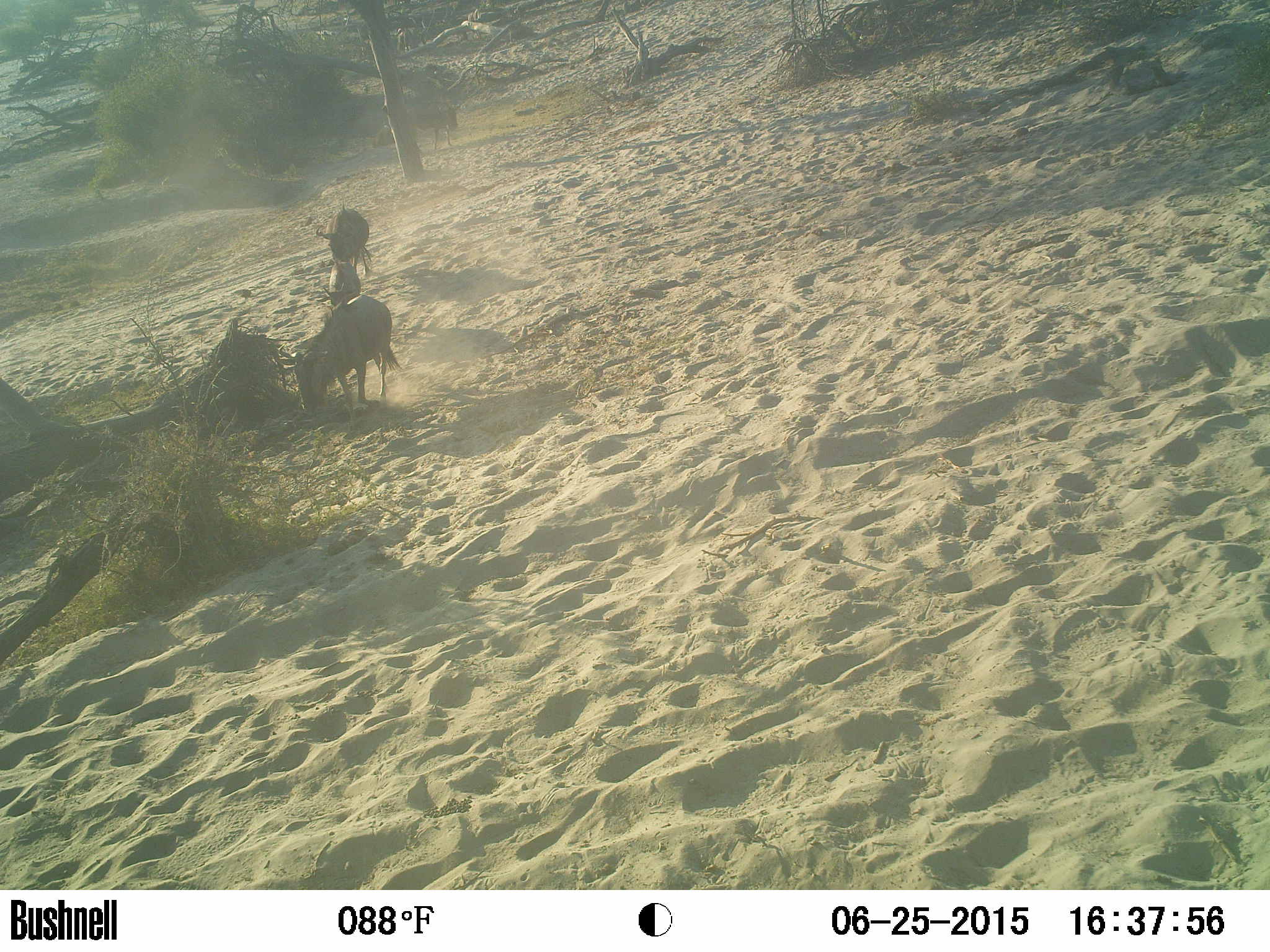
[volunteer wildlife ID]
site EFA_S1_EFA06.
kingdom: Animalia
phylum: Chordata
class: Mammalia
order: Artiodactyla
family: Bovidae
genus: Connochaetes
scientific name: Connochaetes taurinus taurinus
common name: blue wildebeest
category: wildebeestblue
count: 11-50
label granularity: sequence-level